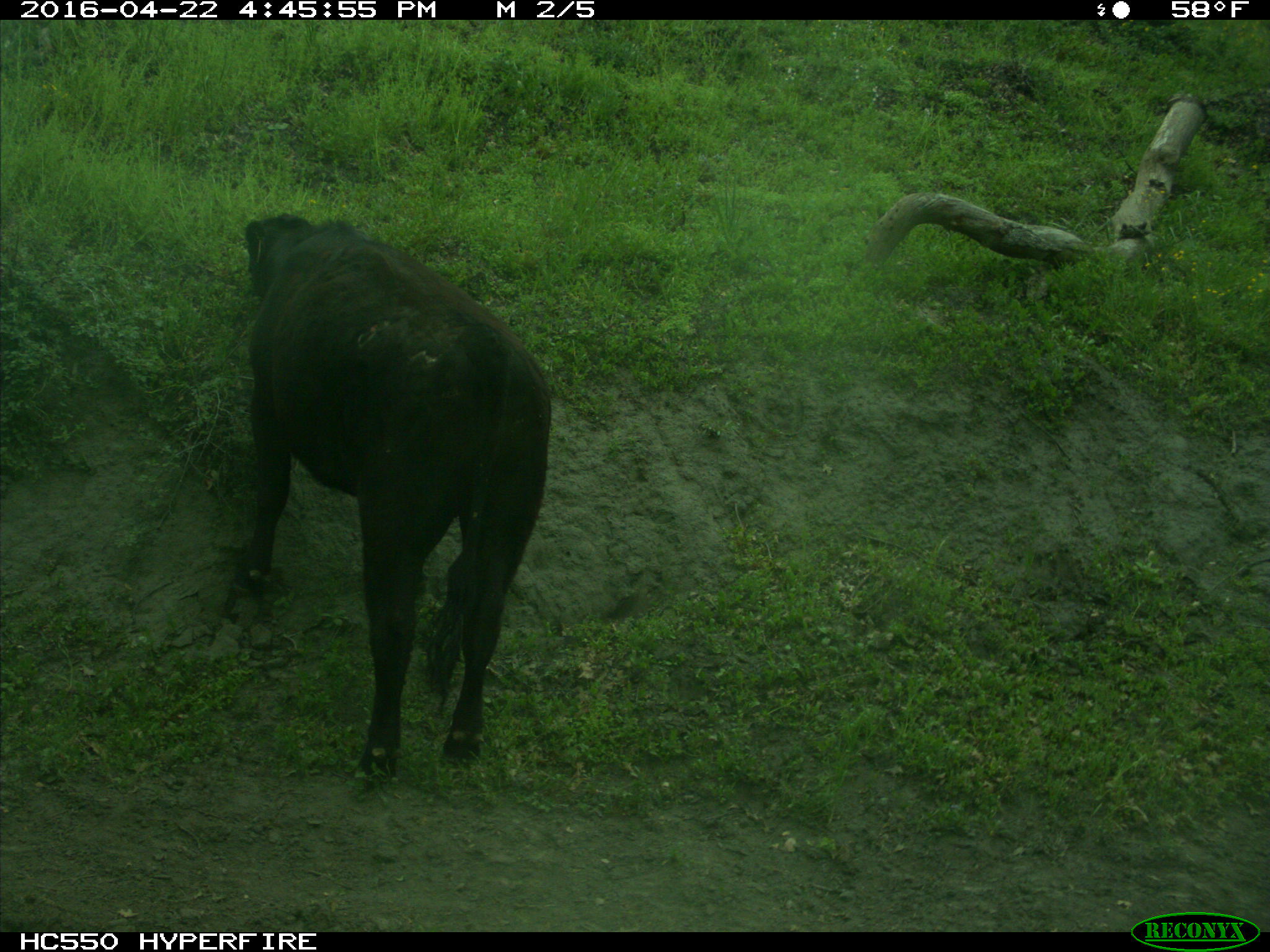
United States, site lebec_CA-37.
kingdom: Animalia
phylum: Chordata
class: Mammalia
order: Artiodactyla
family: Bovidae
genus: Bos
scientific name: Bos taurus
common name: domestic cow